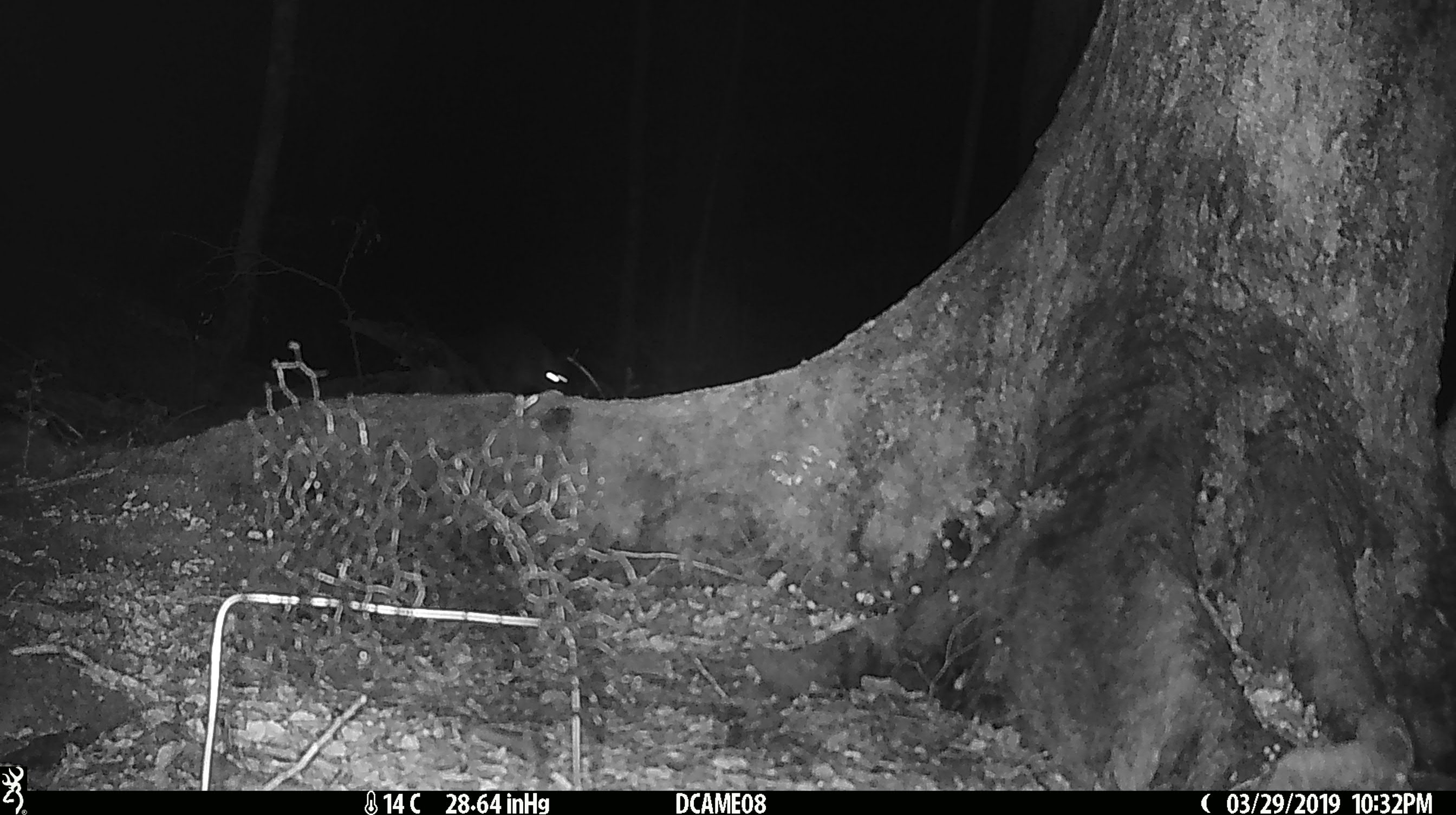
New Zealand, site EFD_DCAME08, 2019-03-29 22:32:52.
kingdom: Animalia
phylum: Chordata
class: Mammalia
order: Rodentia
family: Muridae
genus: Rattus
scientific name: Rattus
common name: rat